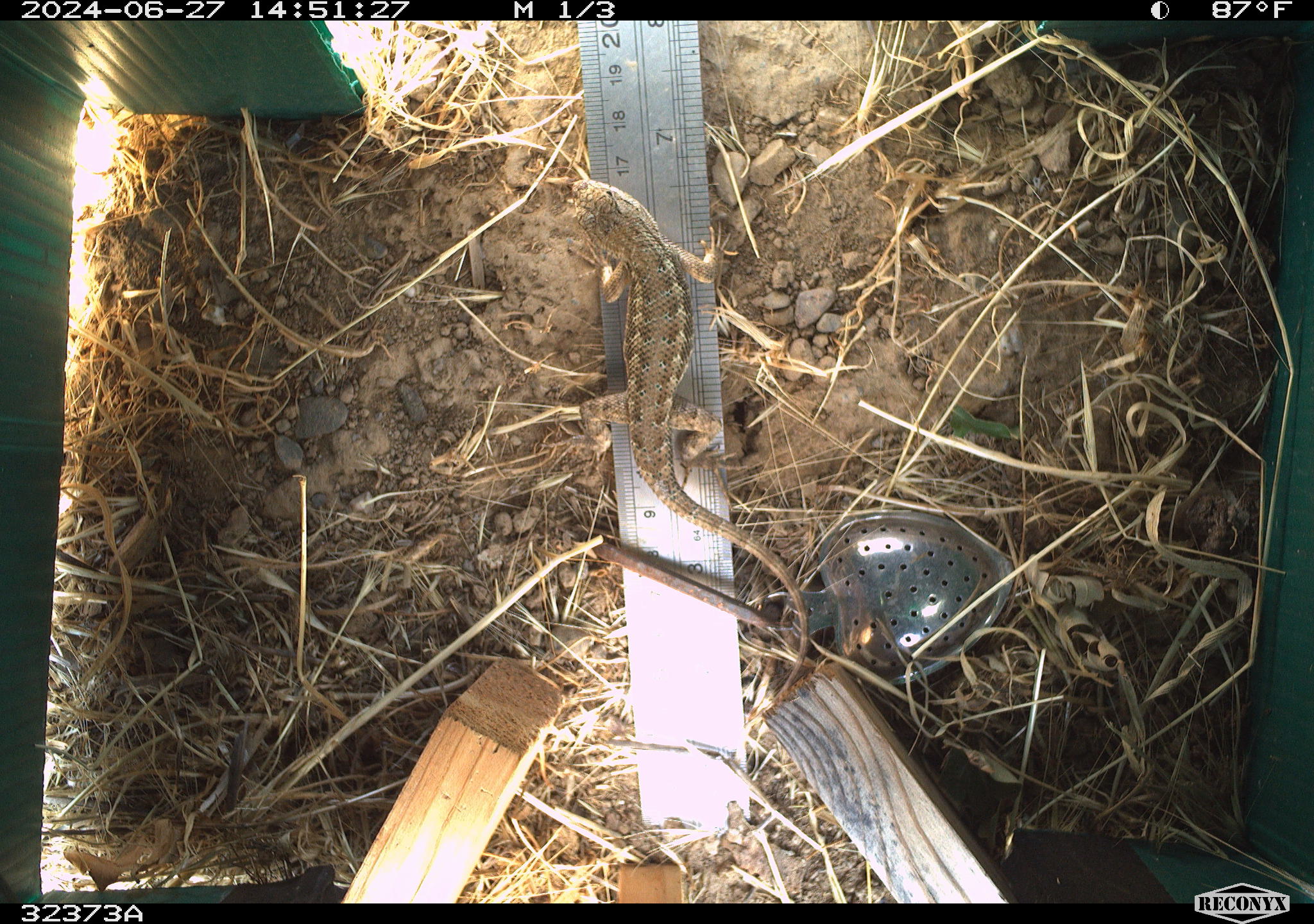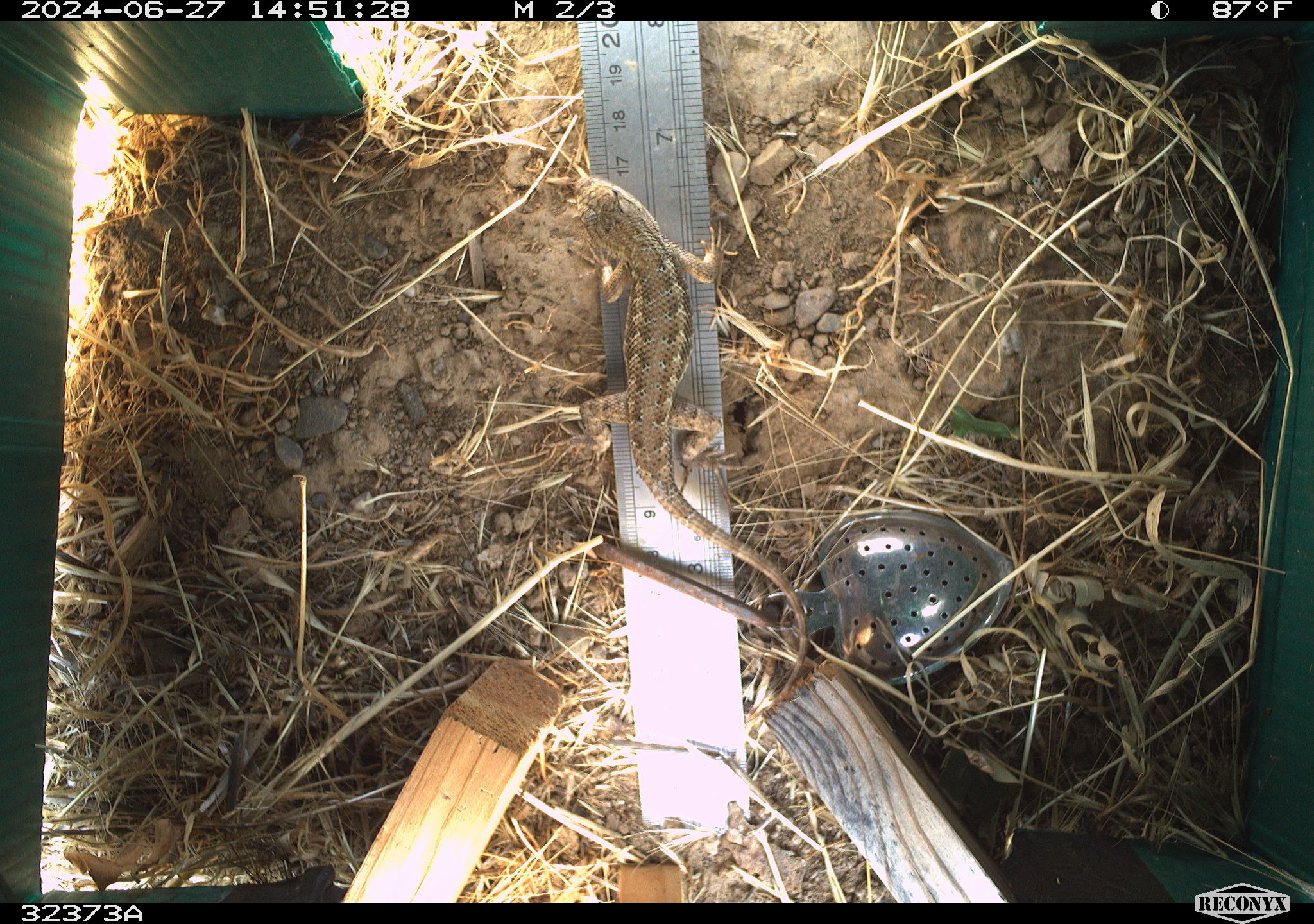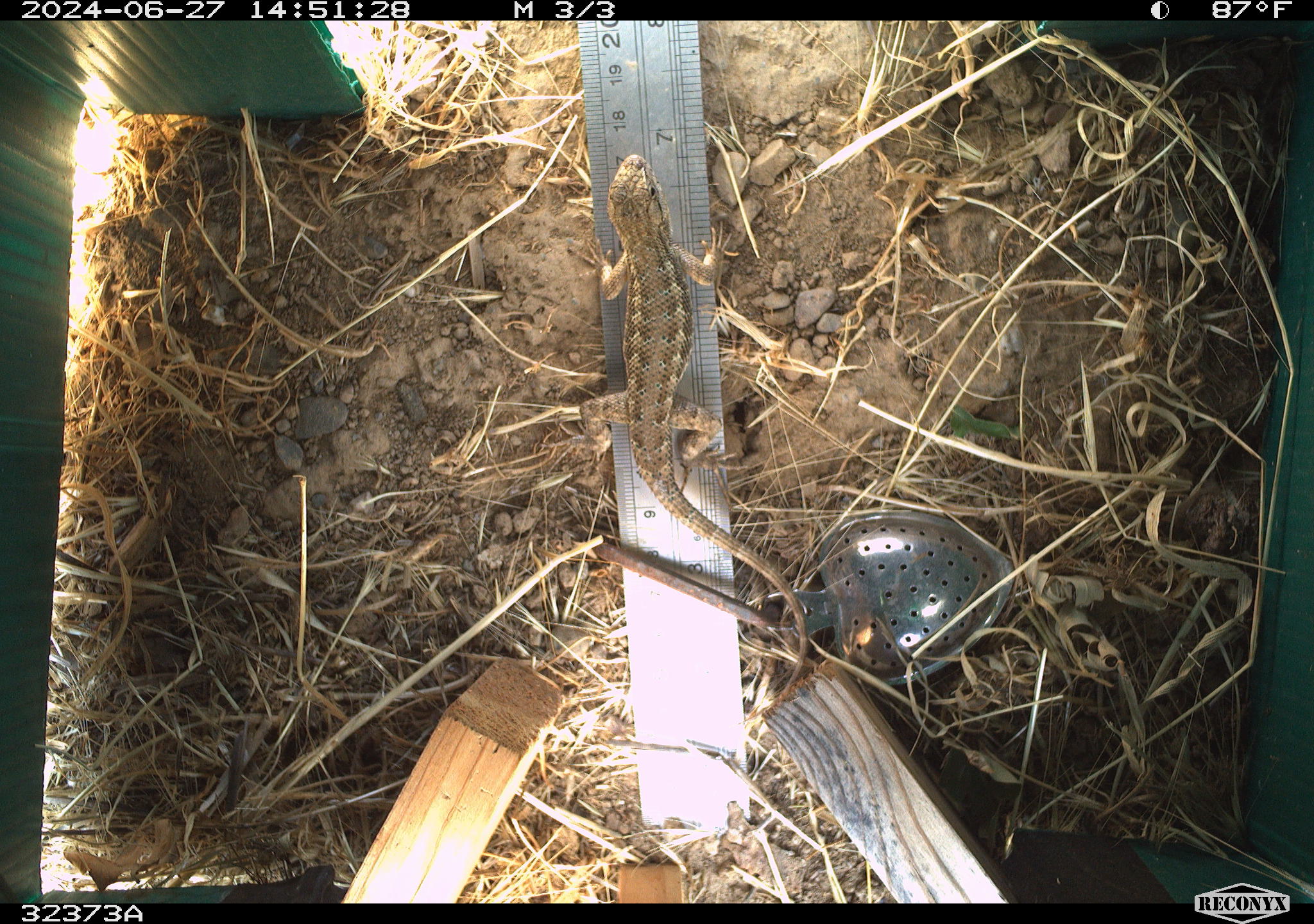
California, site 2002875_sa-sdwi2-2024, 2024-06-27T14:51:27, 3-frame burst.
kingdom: Animalia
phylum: Chordata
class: Reptilia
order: Squamata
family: Phrynosomatidae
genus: Sceloporus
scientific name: Sceloporus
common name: spiny lizards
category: sceloporus species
Sceloporus species (spiny lizards) (Sceloporus).